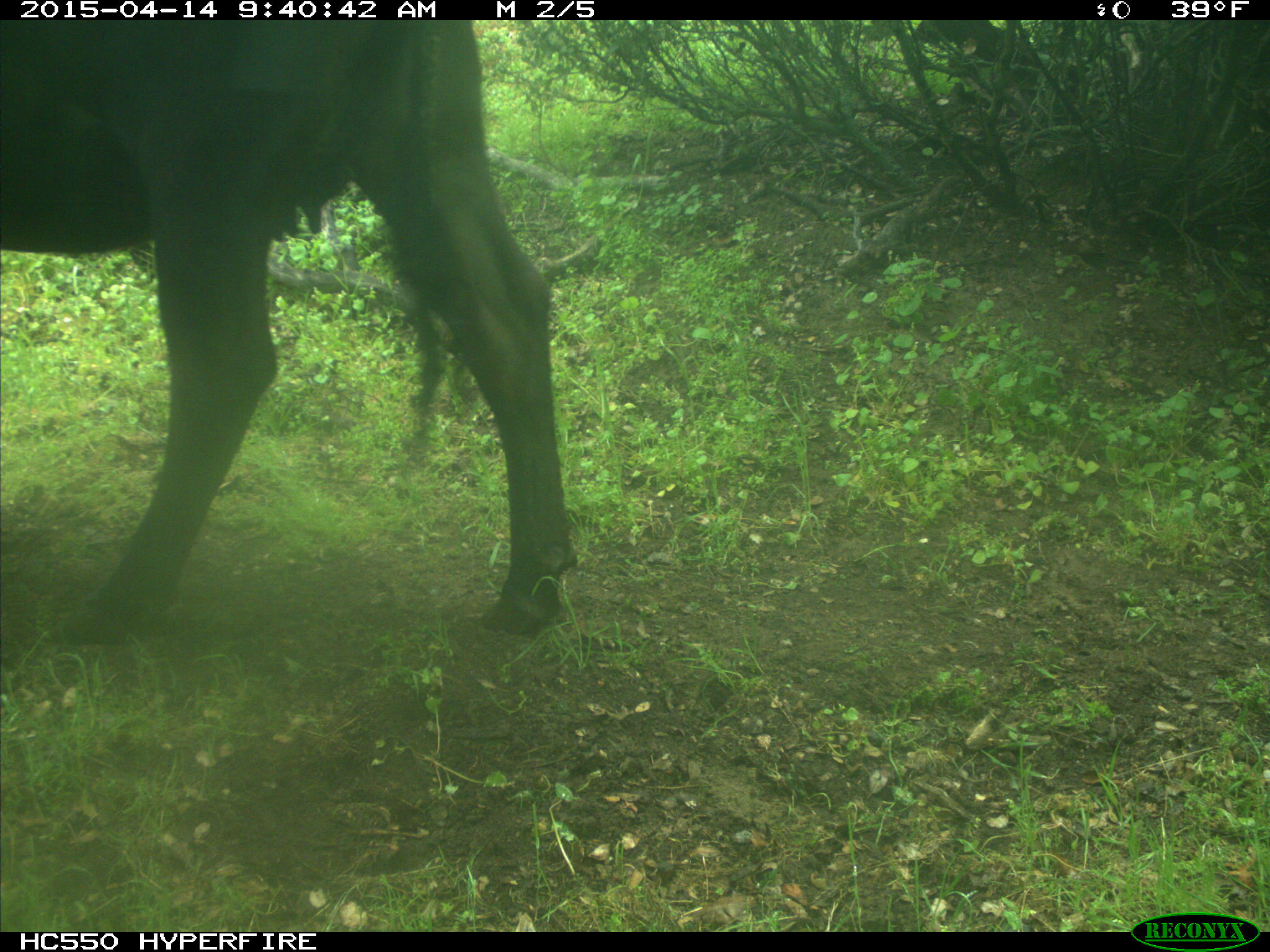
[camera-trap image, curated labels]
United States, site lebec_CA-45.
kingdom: Animalia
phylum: Chordata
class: Mammalia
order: Artiodactyla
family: Bovidae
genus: Bos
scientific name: Bos taurus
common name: domestic cow